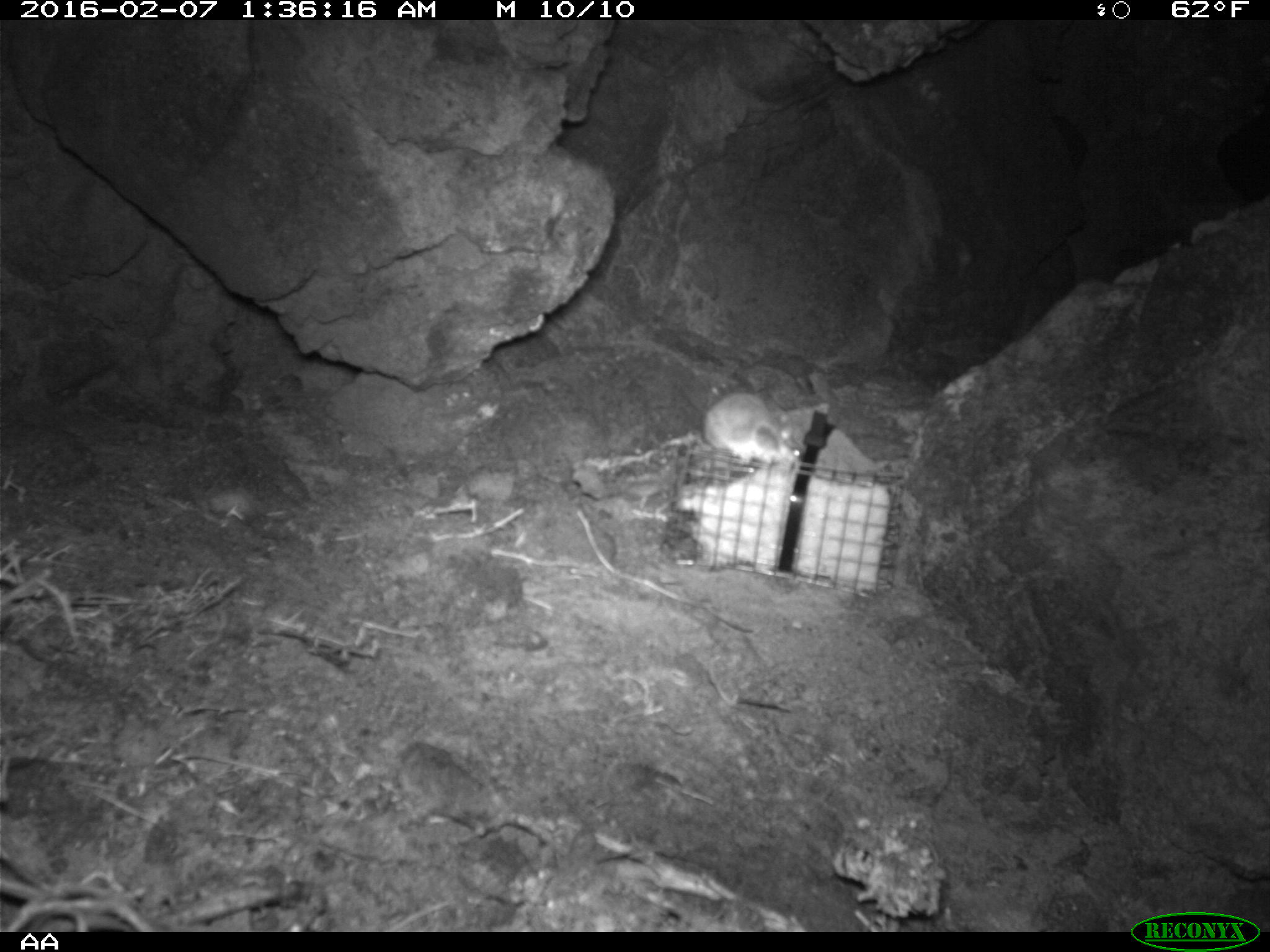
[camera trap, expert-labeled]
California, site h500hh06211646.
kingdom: Animalia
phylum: Chordata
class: Mammalia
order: Rodentia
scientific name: Rodentia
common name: rodent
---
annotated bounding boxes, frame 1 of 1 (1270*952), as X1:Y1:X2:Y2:
rodent: 700:392:799:465